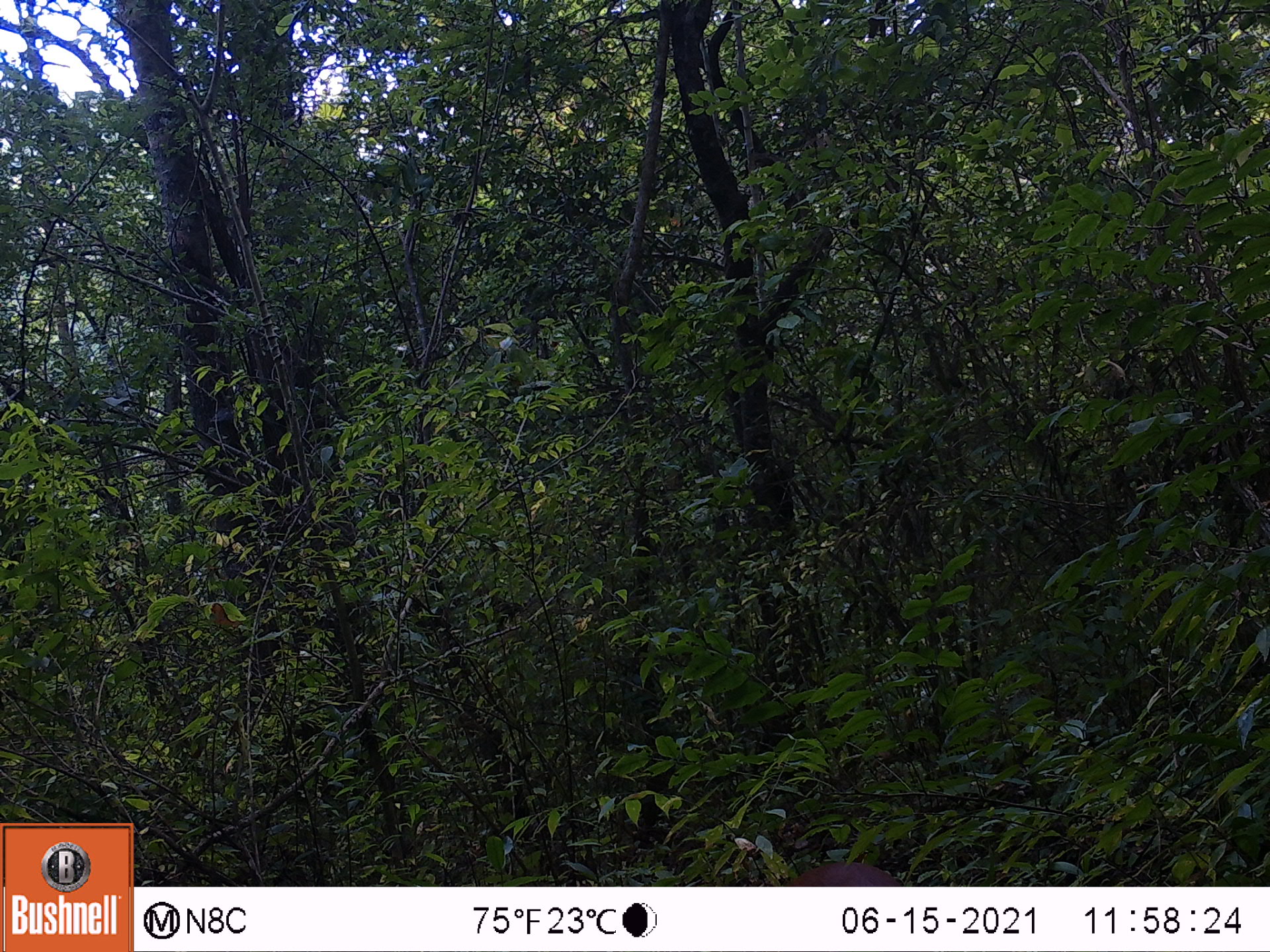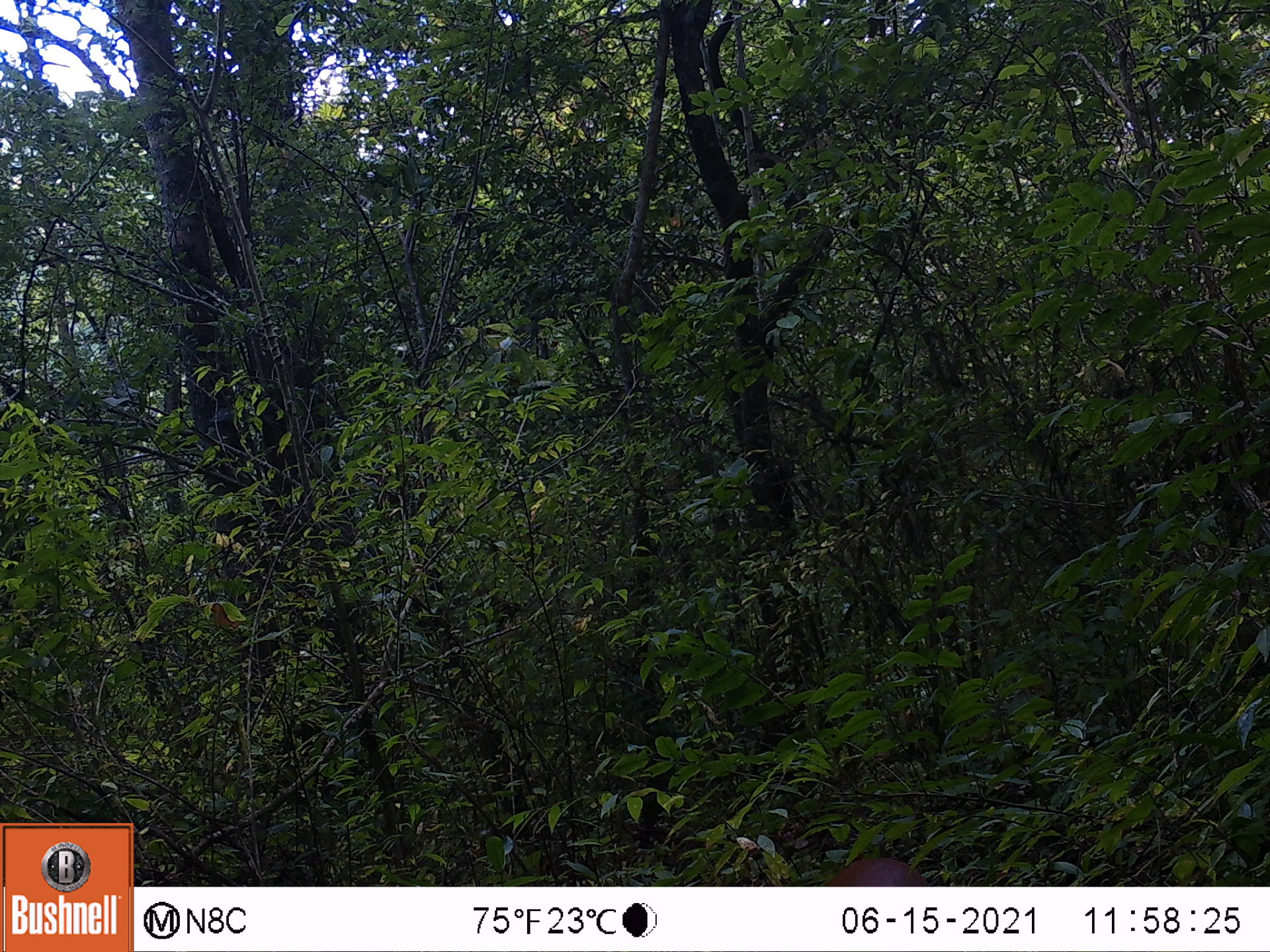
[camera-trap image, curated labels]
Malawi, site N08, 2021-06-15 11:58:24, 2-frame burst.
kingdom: Animalia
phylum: Chordata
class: Mammalia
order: Artiodactyla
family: Bovidae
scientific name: Antilopinae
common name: small antelope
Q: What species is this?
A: Small antelope (Antilopinae).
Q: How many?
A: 1.